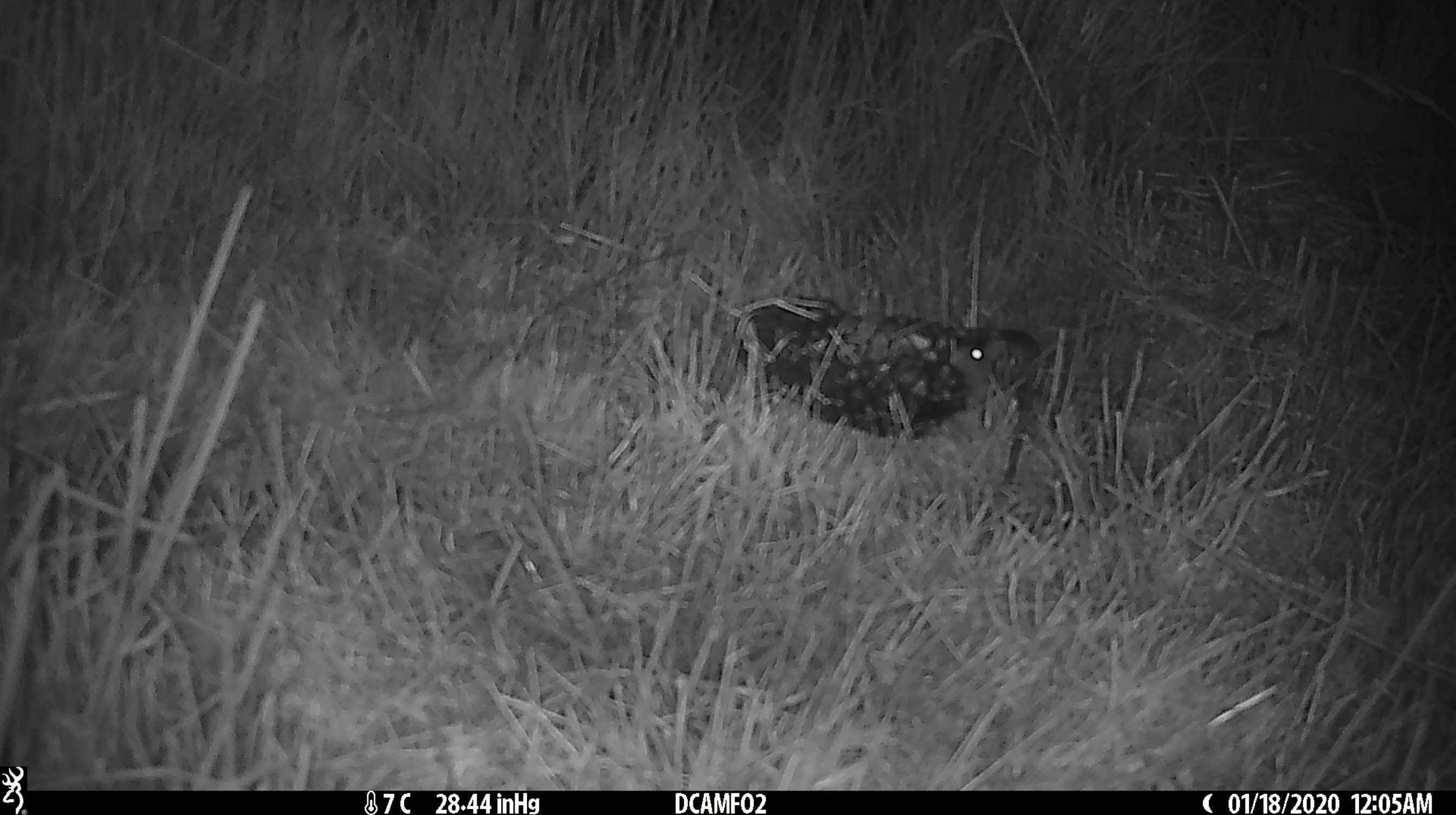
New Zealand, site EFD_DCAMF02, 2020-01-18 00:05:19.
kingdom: Animalia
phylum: Chordata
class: Mammalia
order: Rodentia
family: Muridae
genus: Mus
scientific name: Mus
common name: mouse